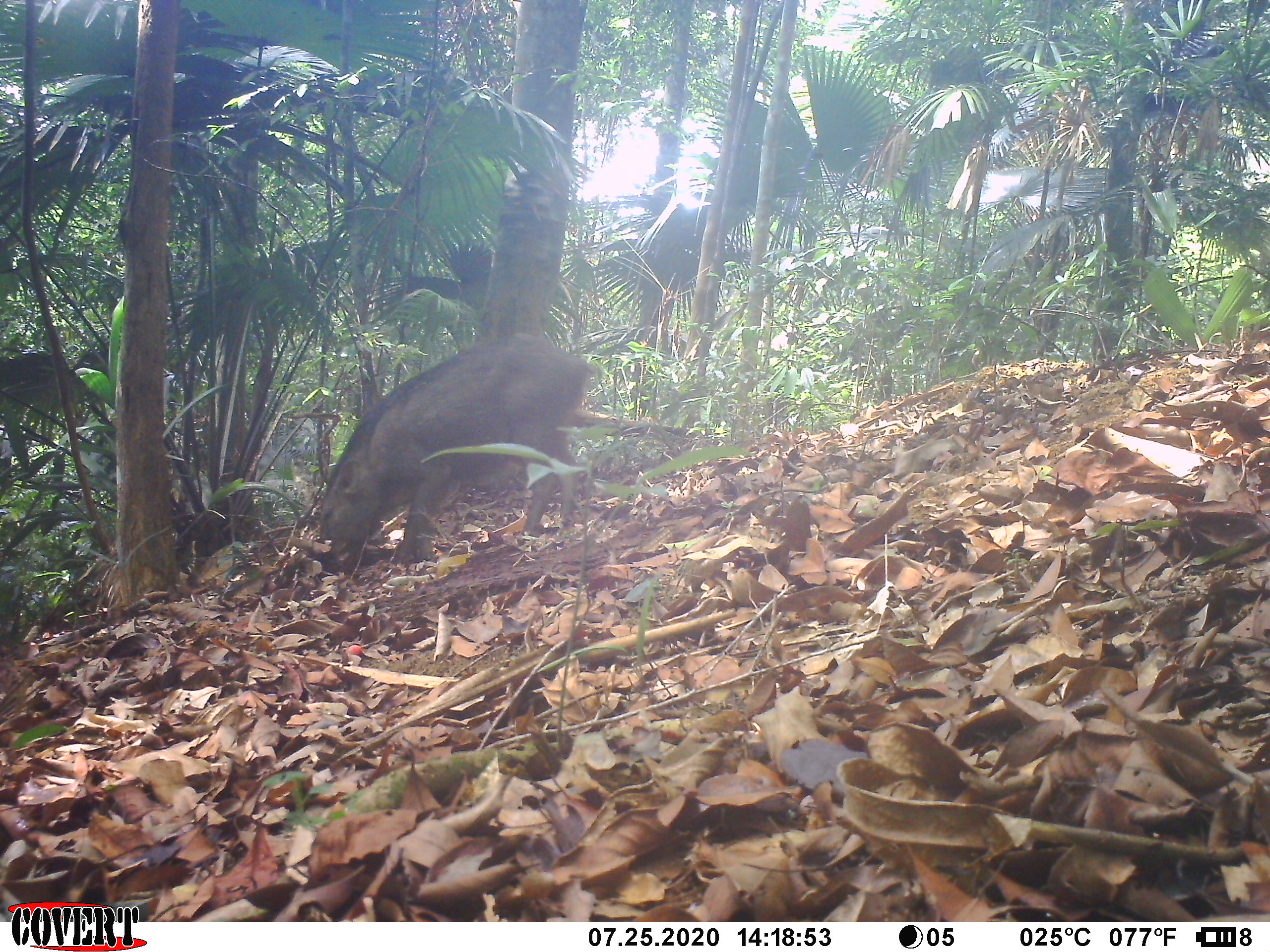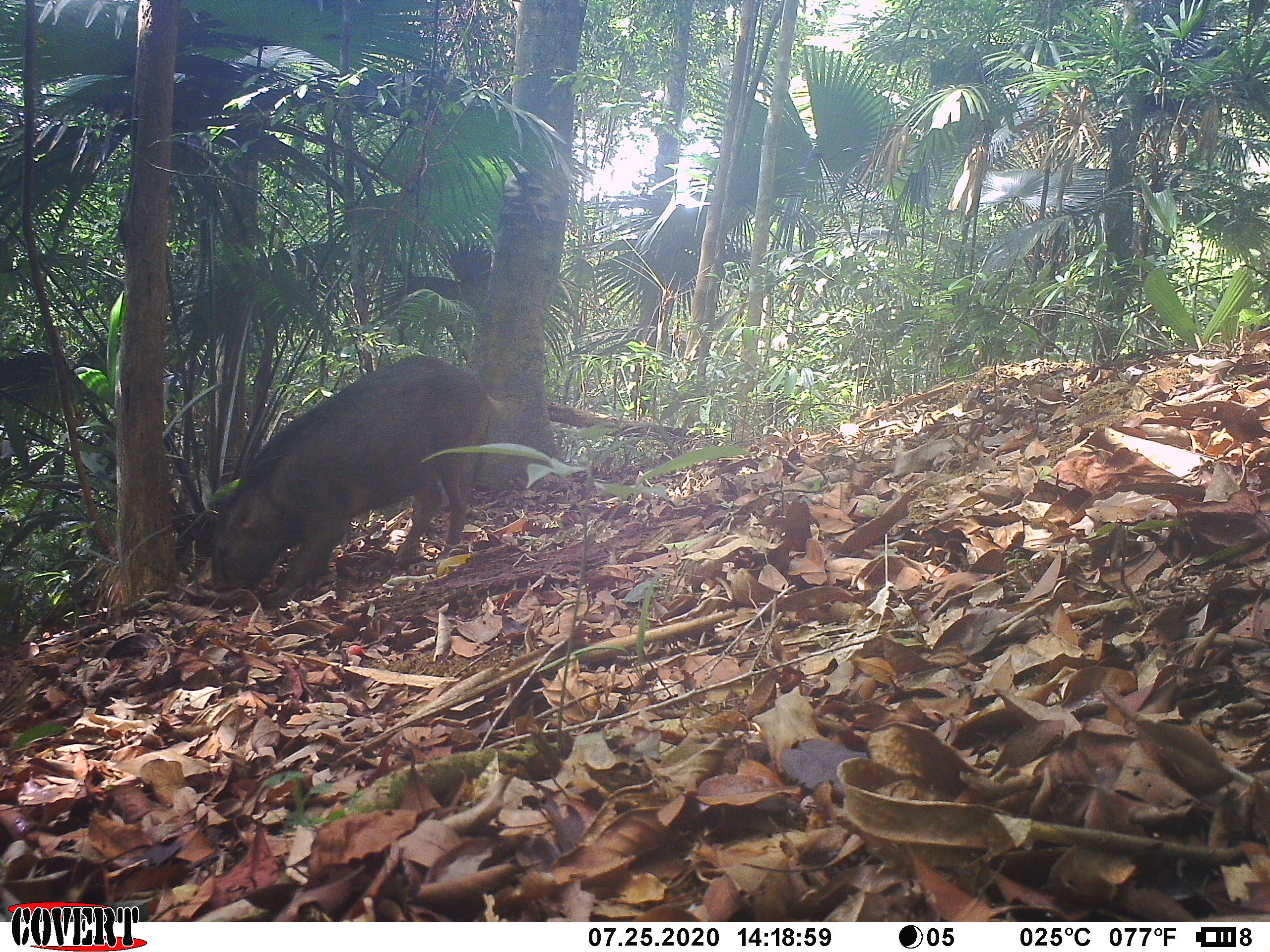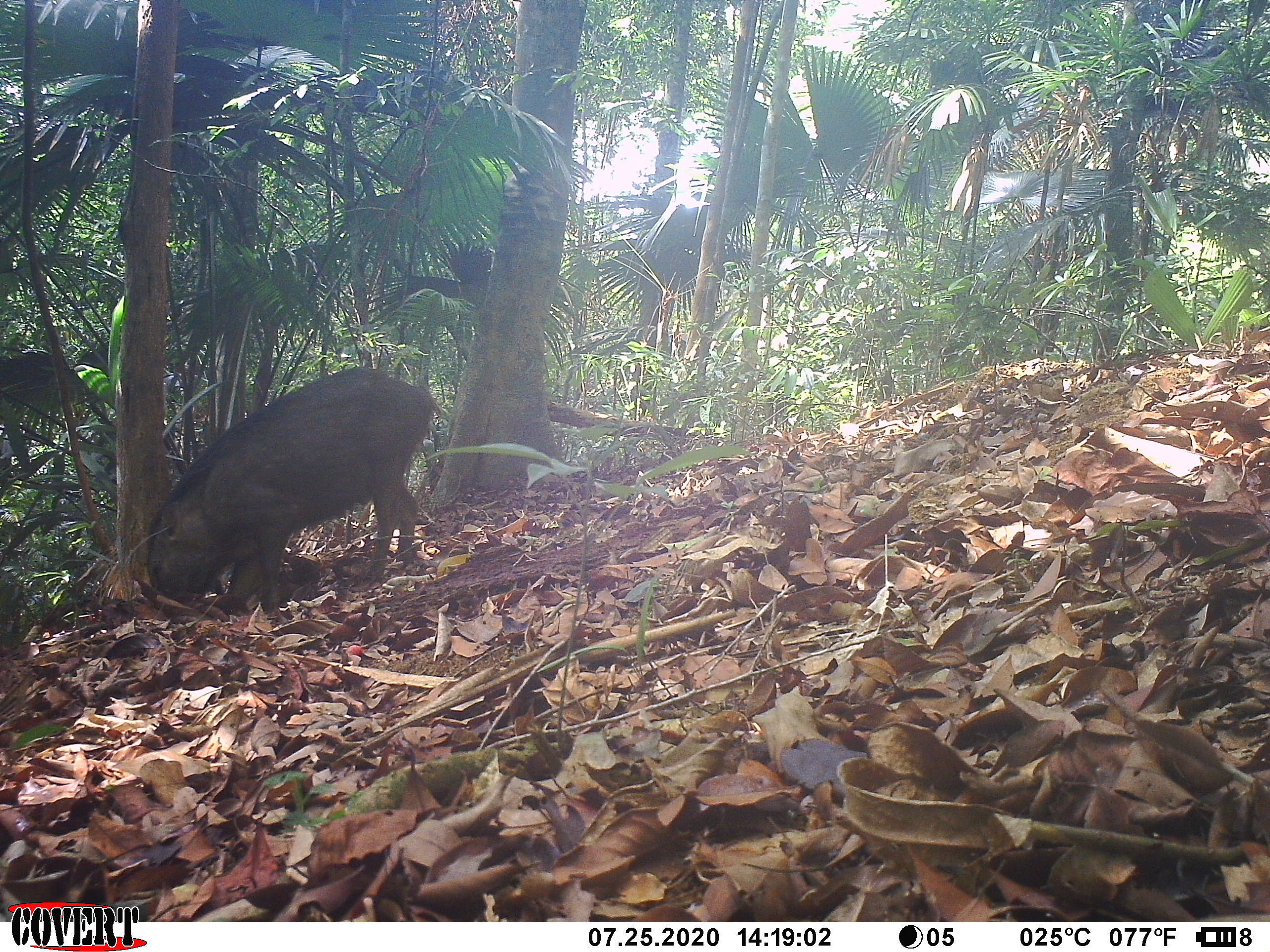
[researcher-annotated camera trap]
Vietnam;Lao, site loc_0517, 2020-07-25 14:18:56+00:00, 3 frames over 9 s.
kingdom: Animalia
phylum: Chordata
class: Mammalia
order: Artiodactyla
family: Suidae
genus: Sus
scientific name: Sus scrofa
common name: eurasian wild pig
Eurasian wild pig (Sus scrofa). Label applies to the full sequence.